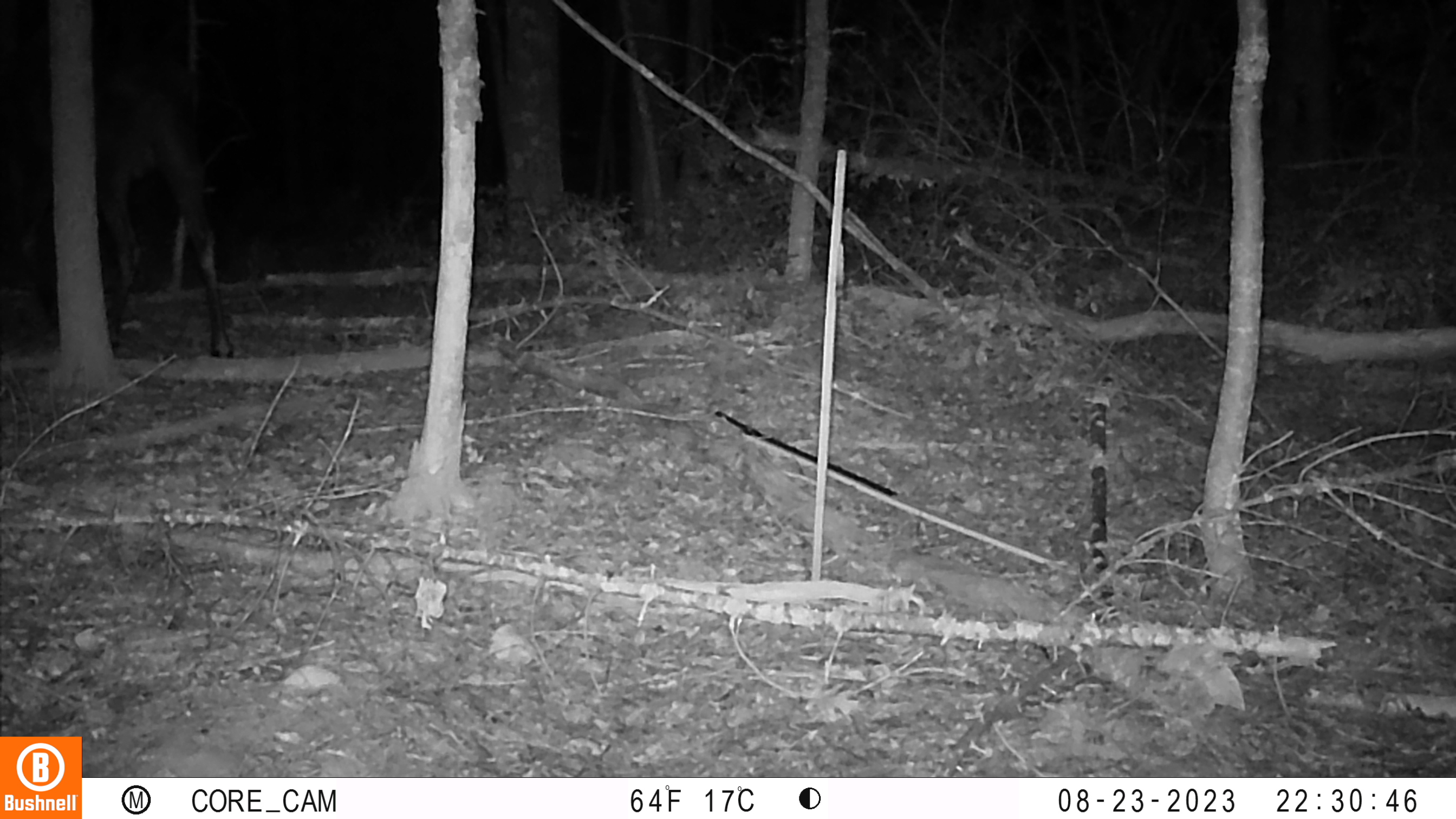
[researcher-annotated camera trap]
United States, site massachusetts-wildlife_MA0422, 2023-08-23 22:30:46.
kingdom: Animalia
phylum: Chordata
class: Mammalia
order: Artiodactyla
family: Cervidae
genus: Alces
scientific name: Alces alces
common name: moose